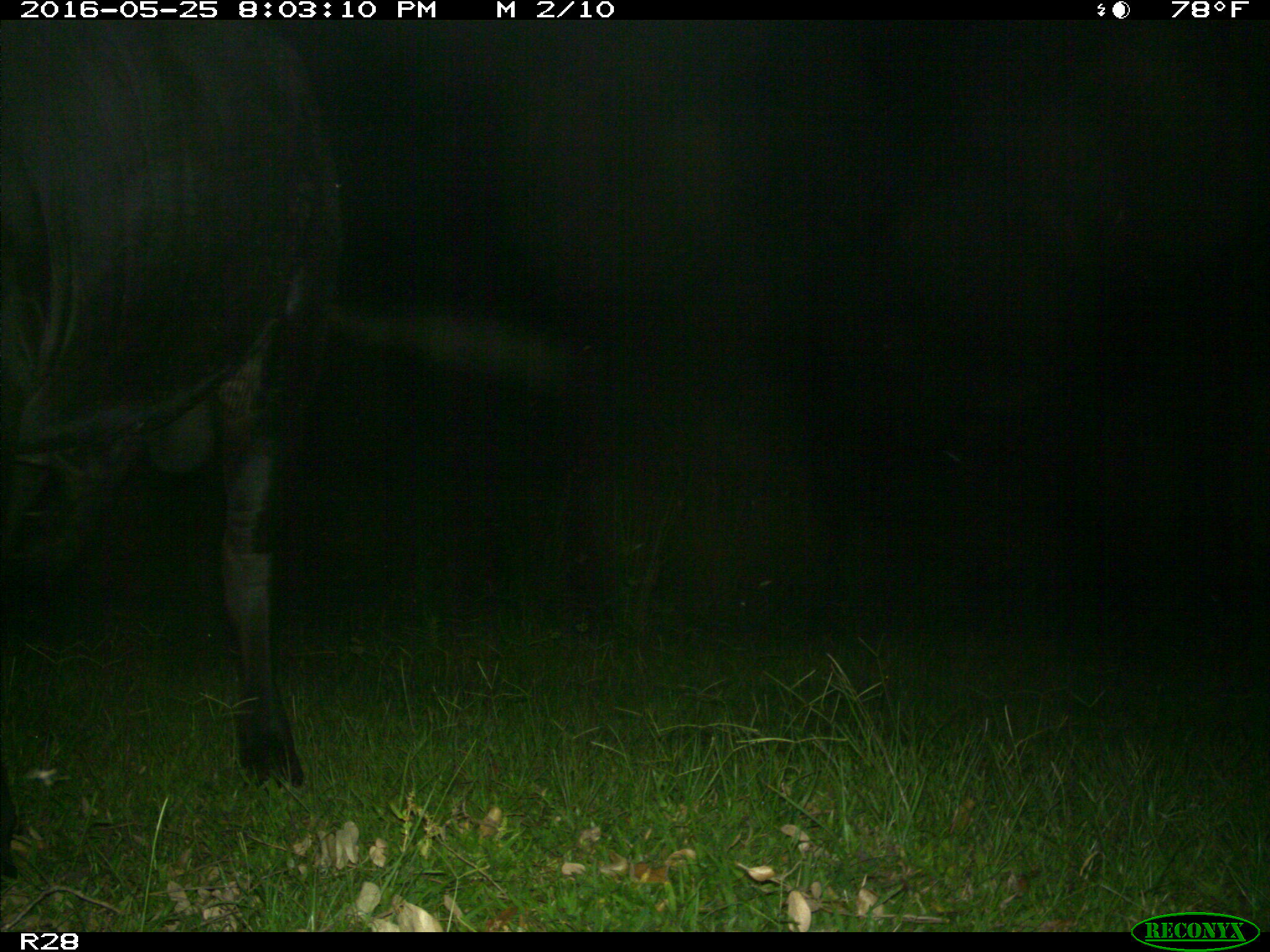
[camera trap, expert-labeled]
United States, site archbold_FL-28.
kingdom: Animalia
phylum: Chordata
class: Mammalia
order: Artiodactyla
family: Bovidae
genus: Bos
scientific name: Bos taurus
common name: domestic cow